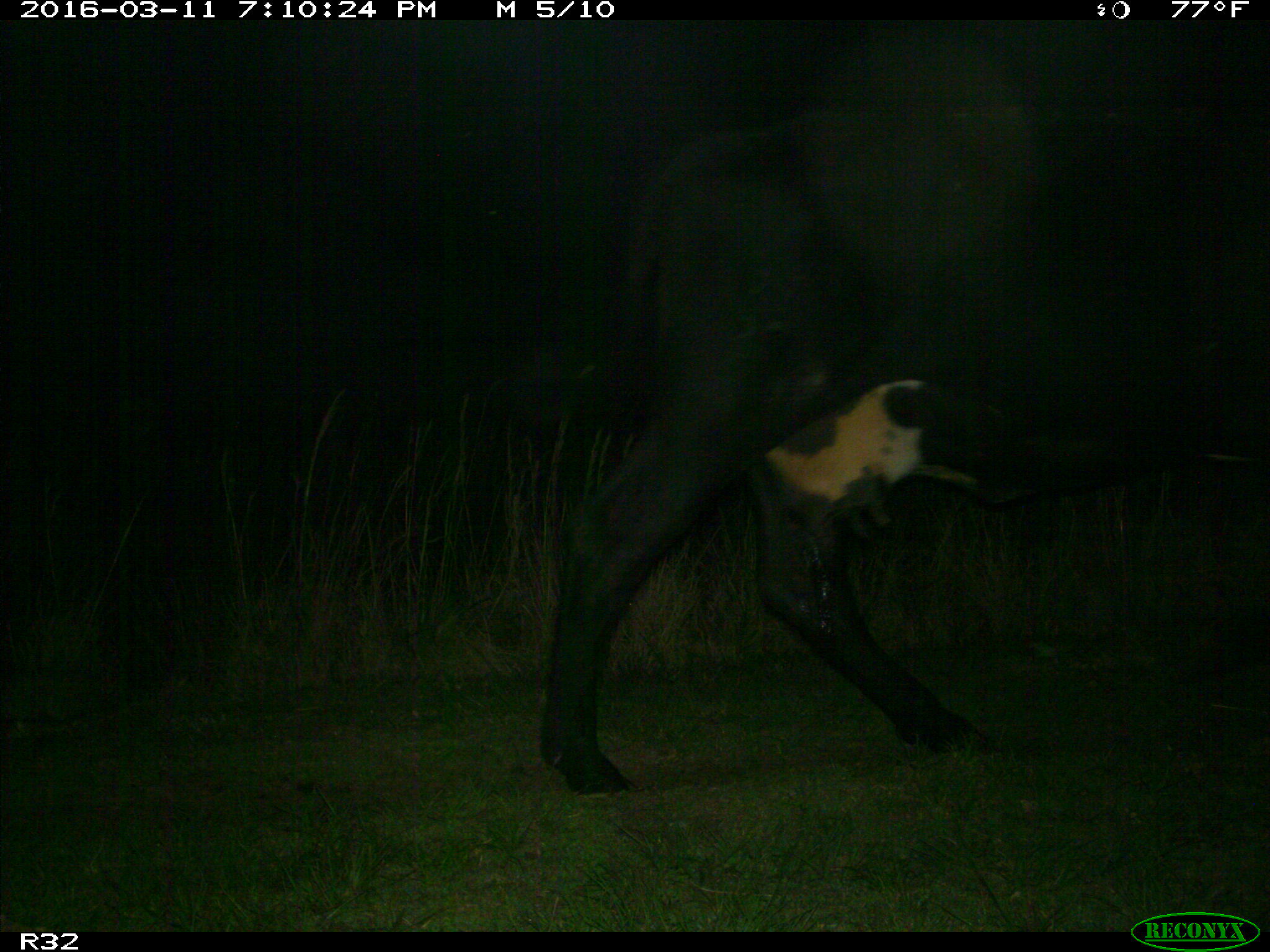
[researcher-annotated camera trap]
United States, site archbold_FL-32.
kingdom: Animalia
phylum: Chordata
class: Mammalia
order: Artiodactyla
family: Bovidae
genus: Bos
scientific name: Bos taurus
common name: domestic cow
Bos taurus (domestic cow).